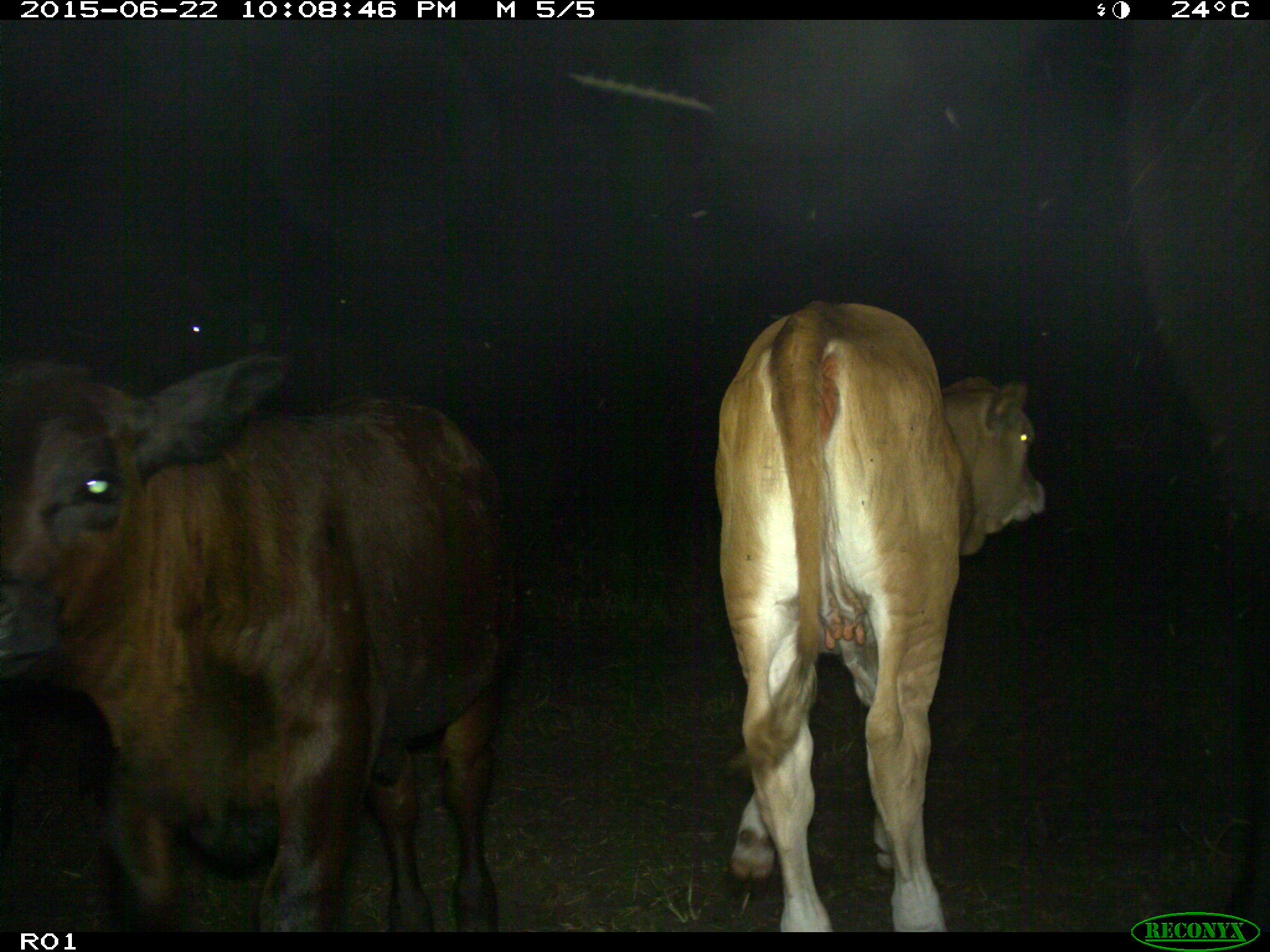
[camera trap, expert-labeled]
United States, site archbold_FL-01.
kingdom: Animalia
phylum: Chordata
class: Mammalia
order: Artiodactyla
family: Bovidae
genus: Bos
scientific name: Bos taurus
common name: domestic cow